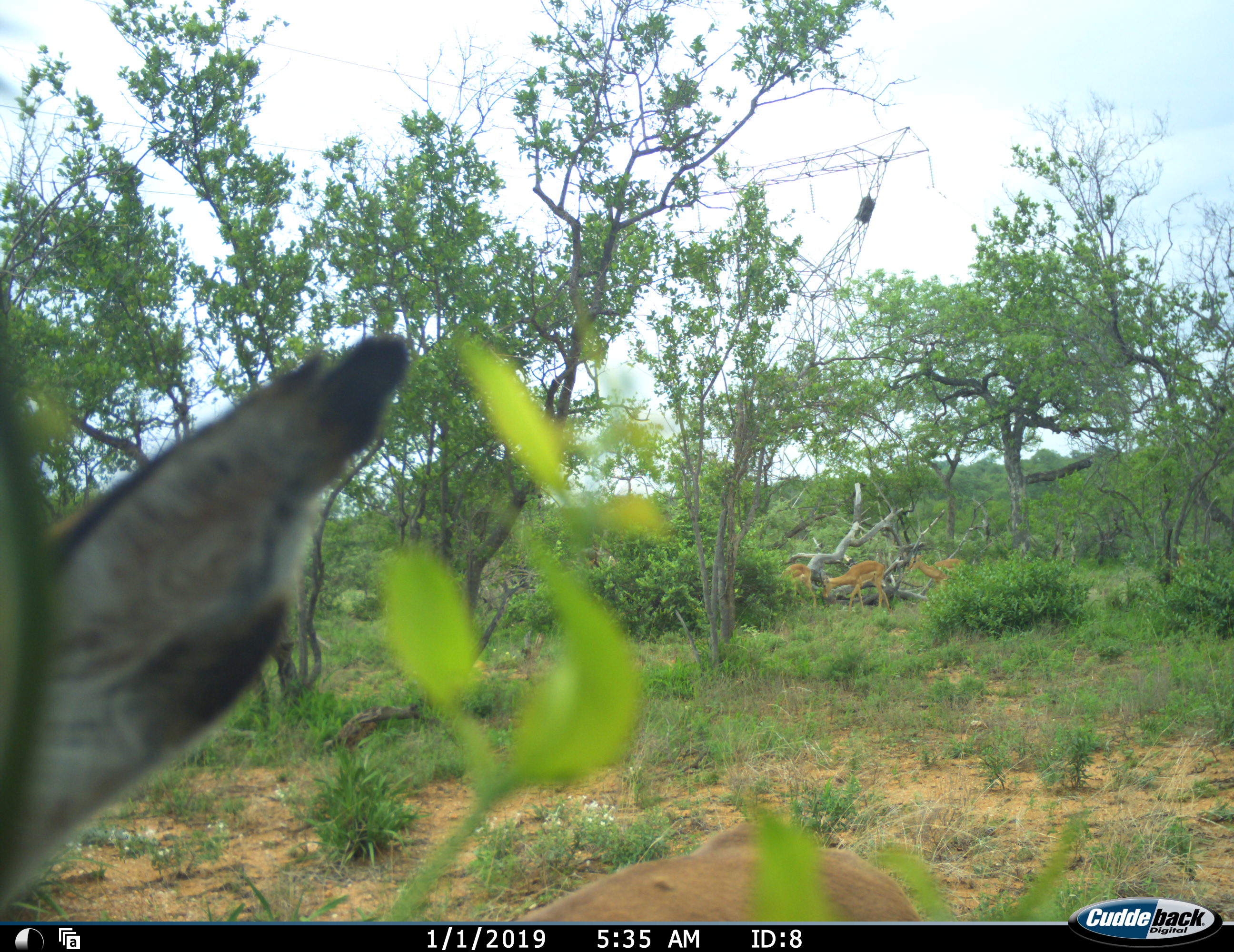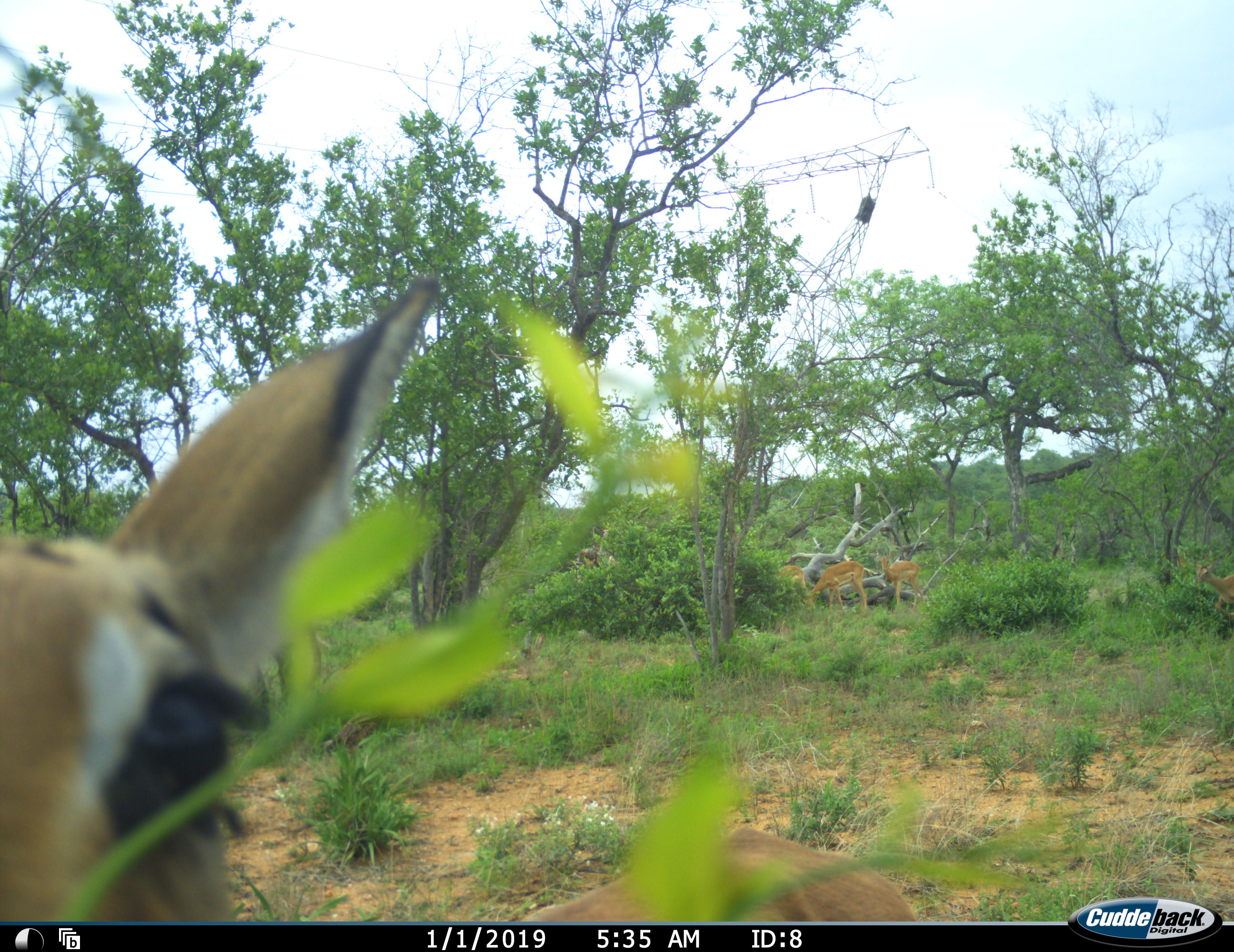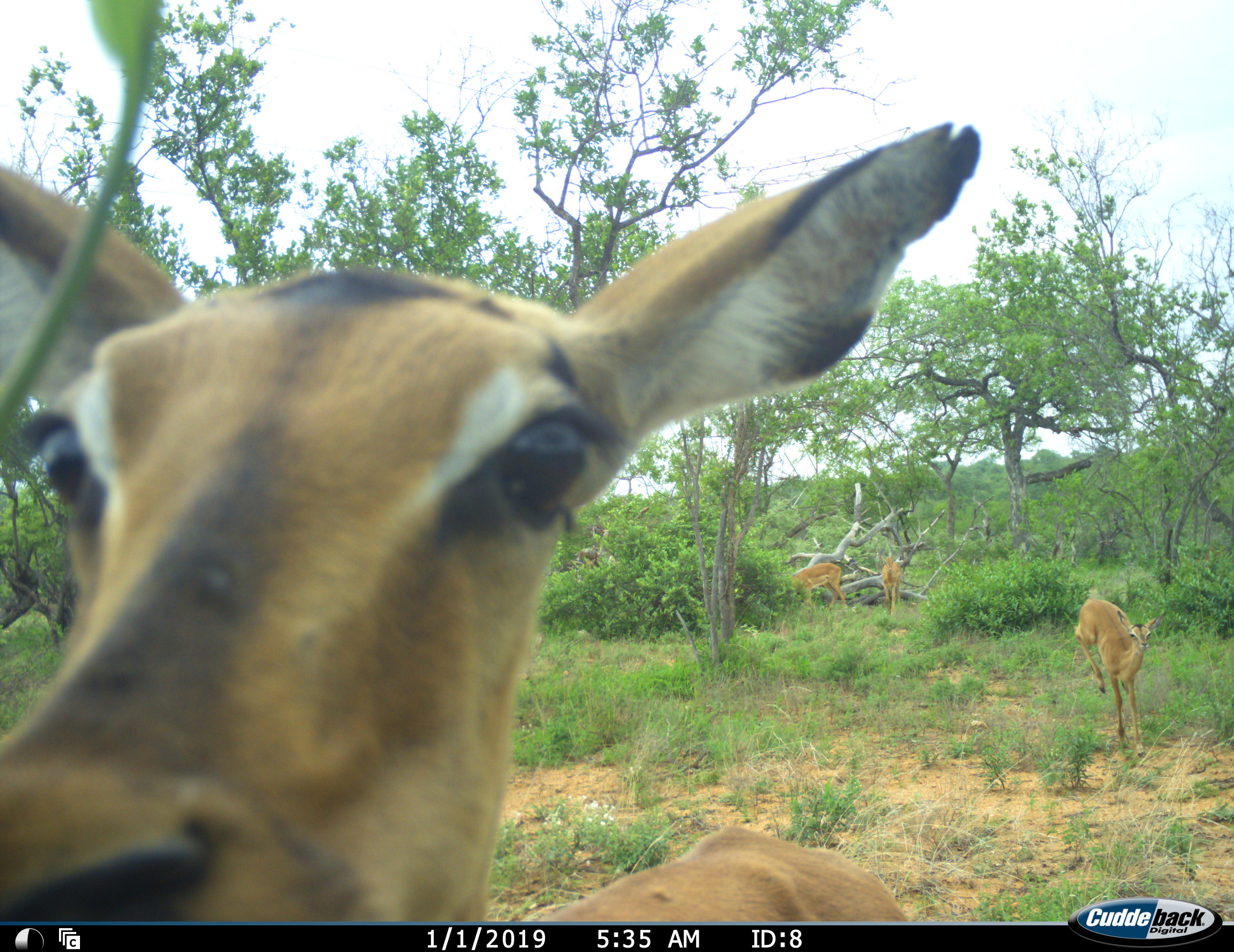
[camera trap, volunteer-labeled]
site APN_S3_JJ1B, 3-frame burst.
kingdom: Animalia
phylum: Chordata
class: Mammalia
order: Artiodactyla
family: Bovidae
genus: Aepyceros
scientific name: Aepyceros melampus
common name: impala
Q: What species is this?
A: Impala (Aepyceros melampus).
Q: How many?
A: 5.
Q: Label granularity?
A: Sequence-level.